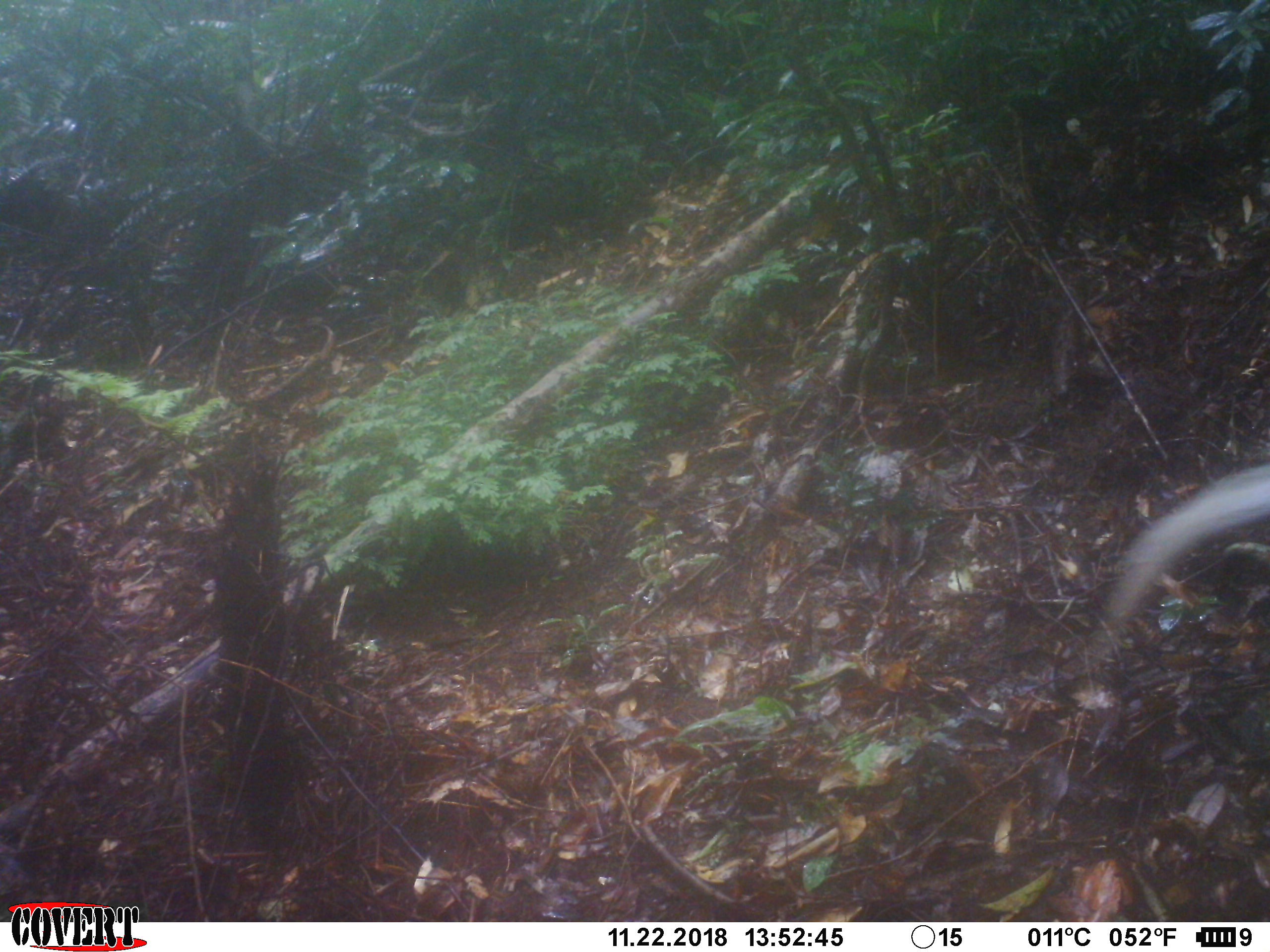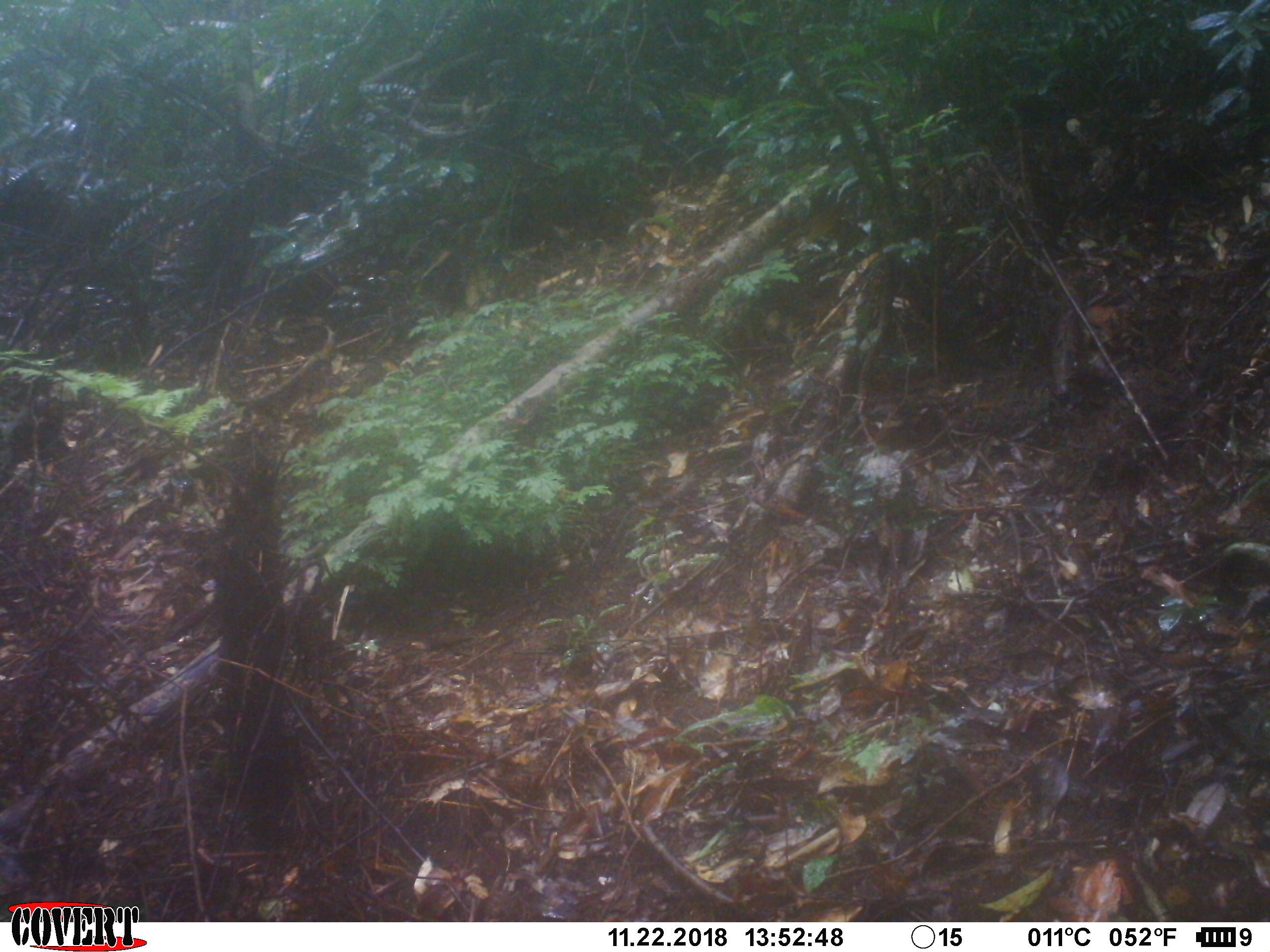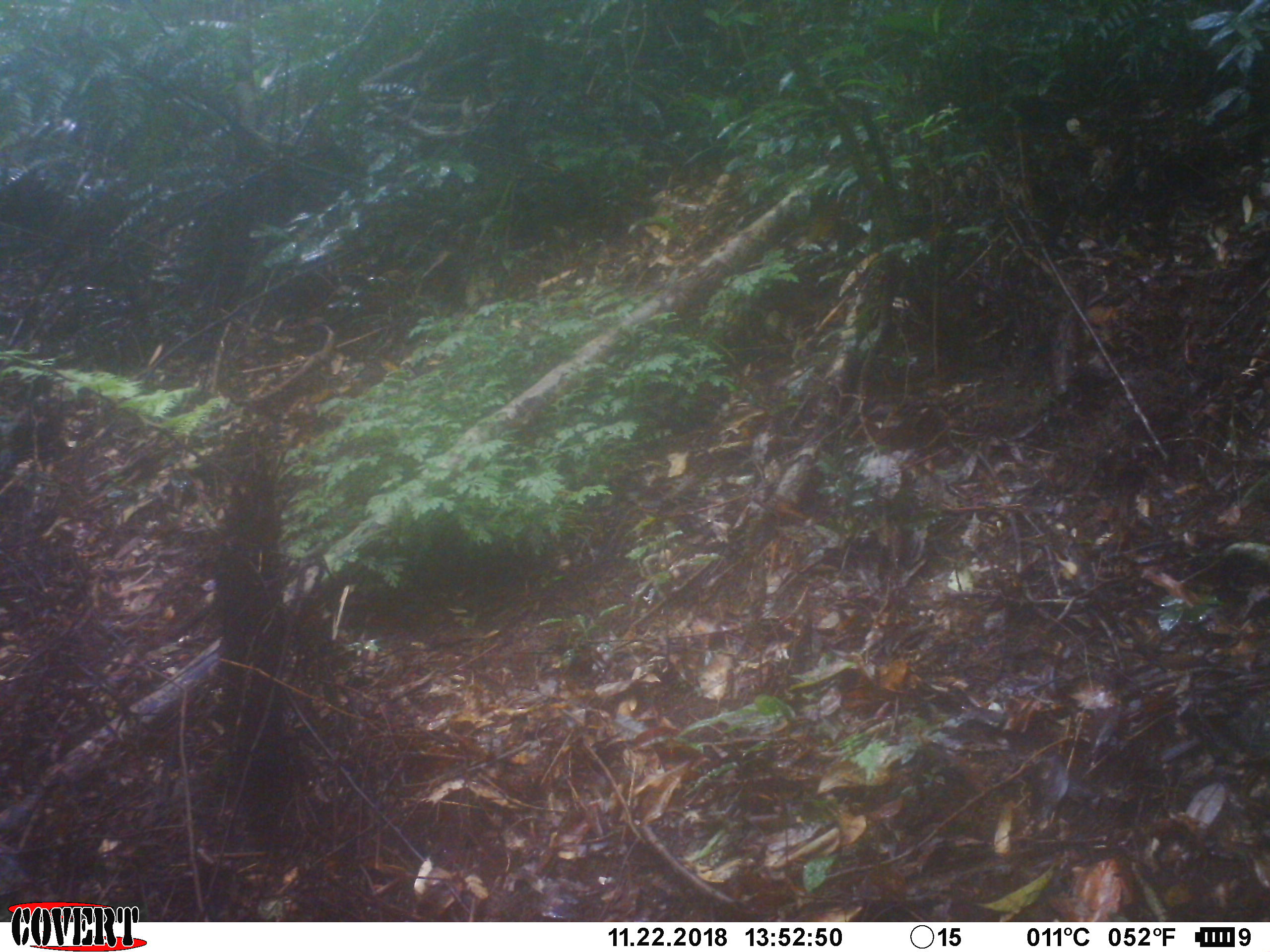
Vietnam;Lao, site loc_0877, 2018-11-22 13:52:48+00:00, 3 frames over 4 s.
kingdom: Animalia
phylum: Chordata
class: Aves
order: Galliformes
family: Phasianidae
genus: Lophura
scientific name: Lophura nycthemera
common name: silver pheasant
Silver pheasant (Lophura nycthemera). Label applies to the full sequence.